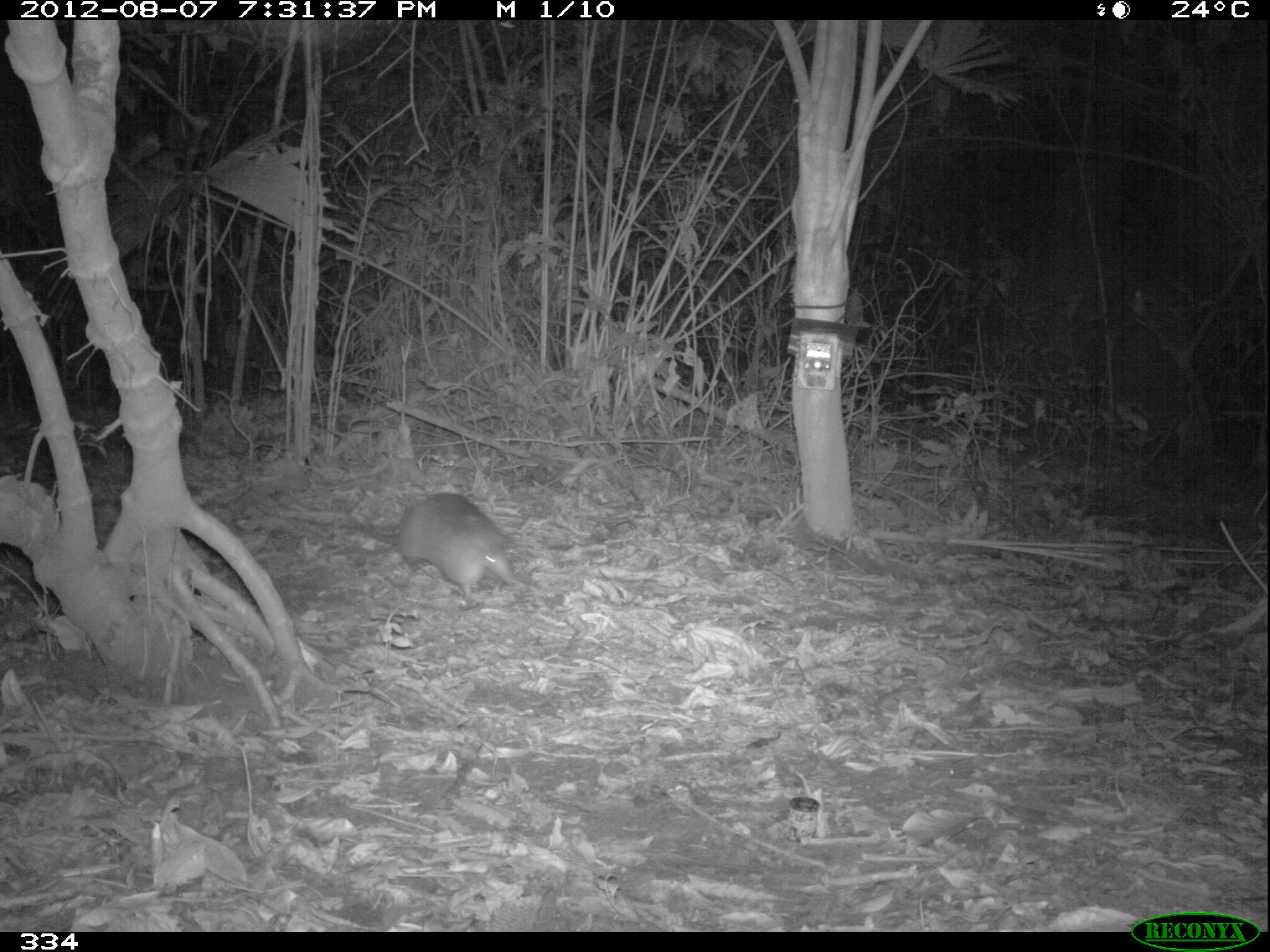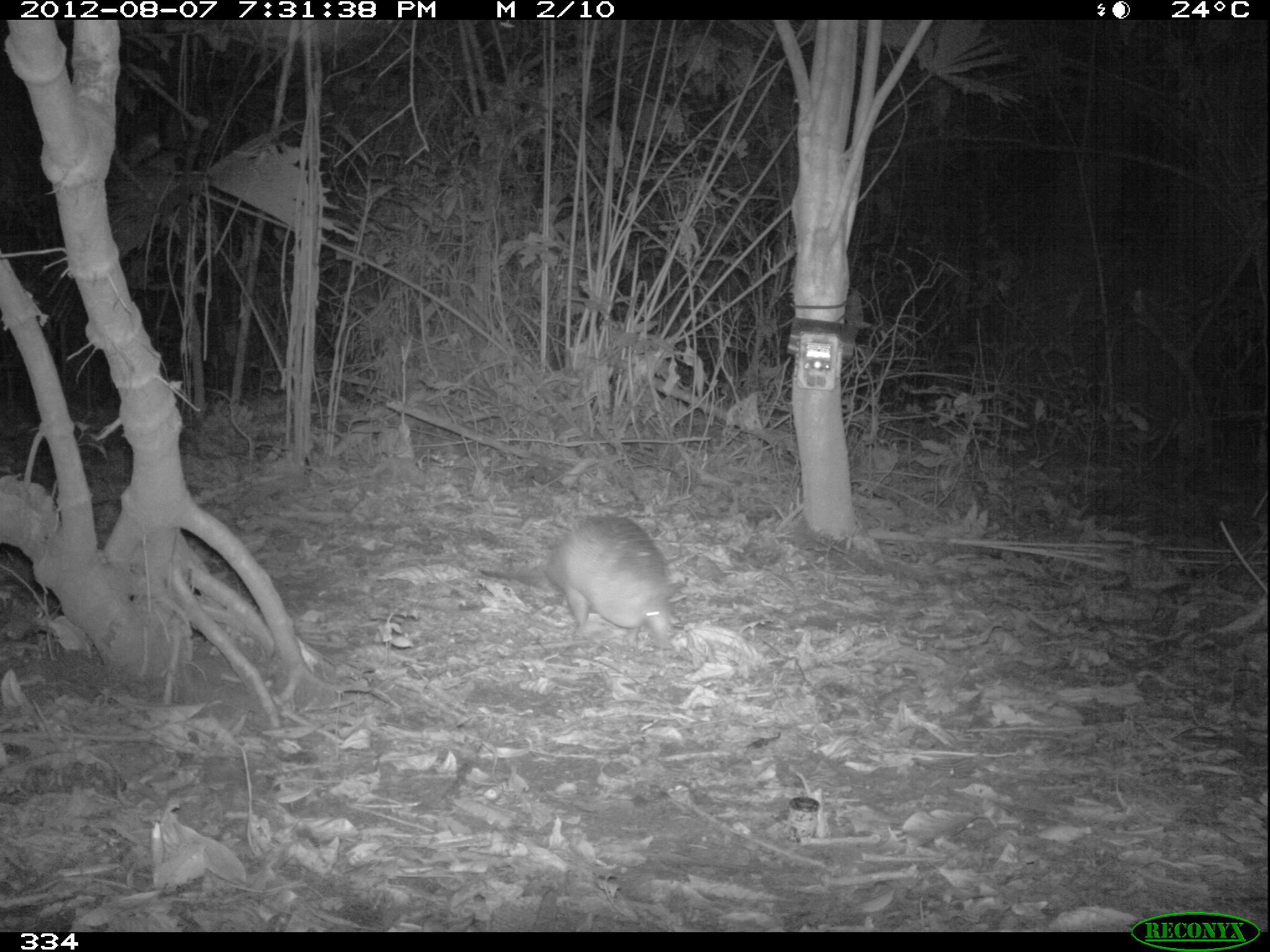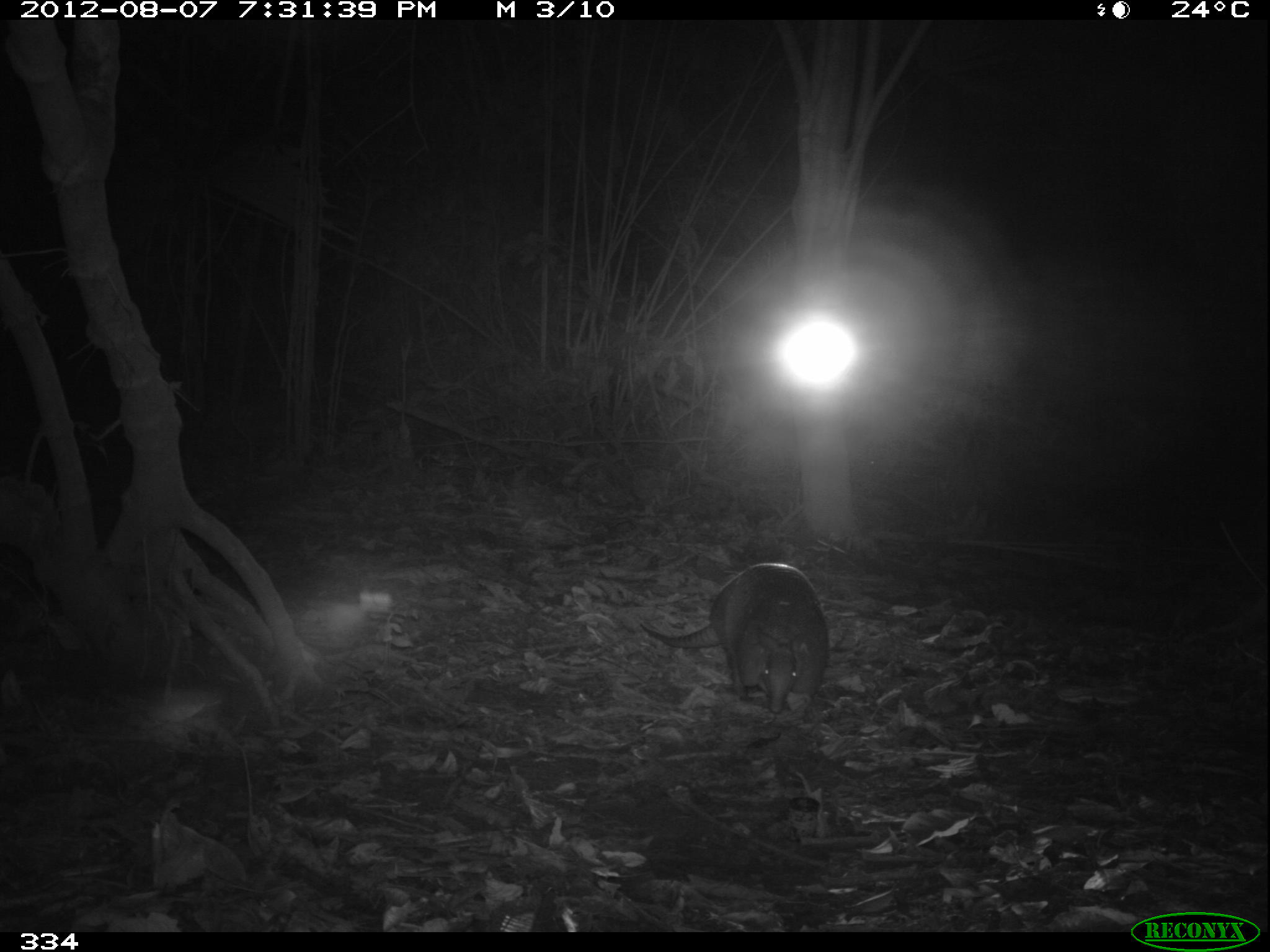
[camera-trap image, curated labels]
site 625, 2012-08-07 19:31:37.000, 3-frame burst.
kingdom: Animalia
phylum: Chordata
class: Mammalia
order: Cingulata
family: Dasypodidae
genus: Dasypus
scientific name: Dasypus novemcinctus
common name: nine-banded armadillo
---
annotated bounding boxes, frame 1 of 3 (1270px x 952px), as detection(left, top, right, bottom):
dasypus novemcinctus: detection(346, 490, 519, 606)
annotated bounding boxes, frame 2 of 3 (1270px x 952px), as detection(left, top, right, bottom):
dasypus novemcinctus: detection(475, 509, 690, 654)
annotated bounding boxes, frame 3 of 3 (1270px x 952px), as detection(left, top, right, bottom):
dasypus novemcinctus: detection(637, 561, 829, 717)